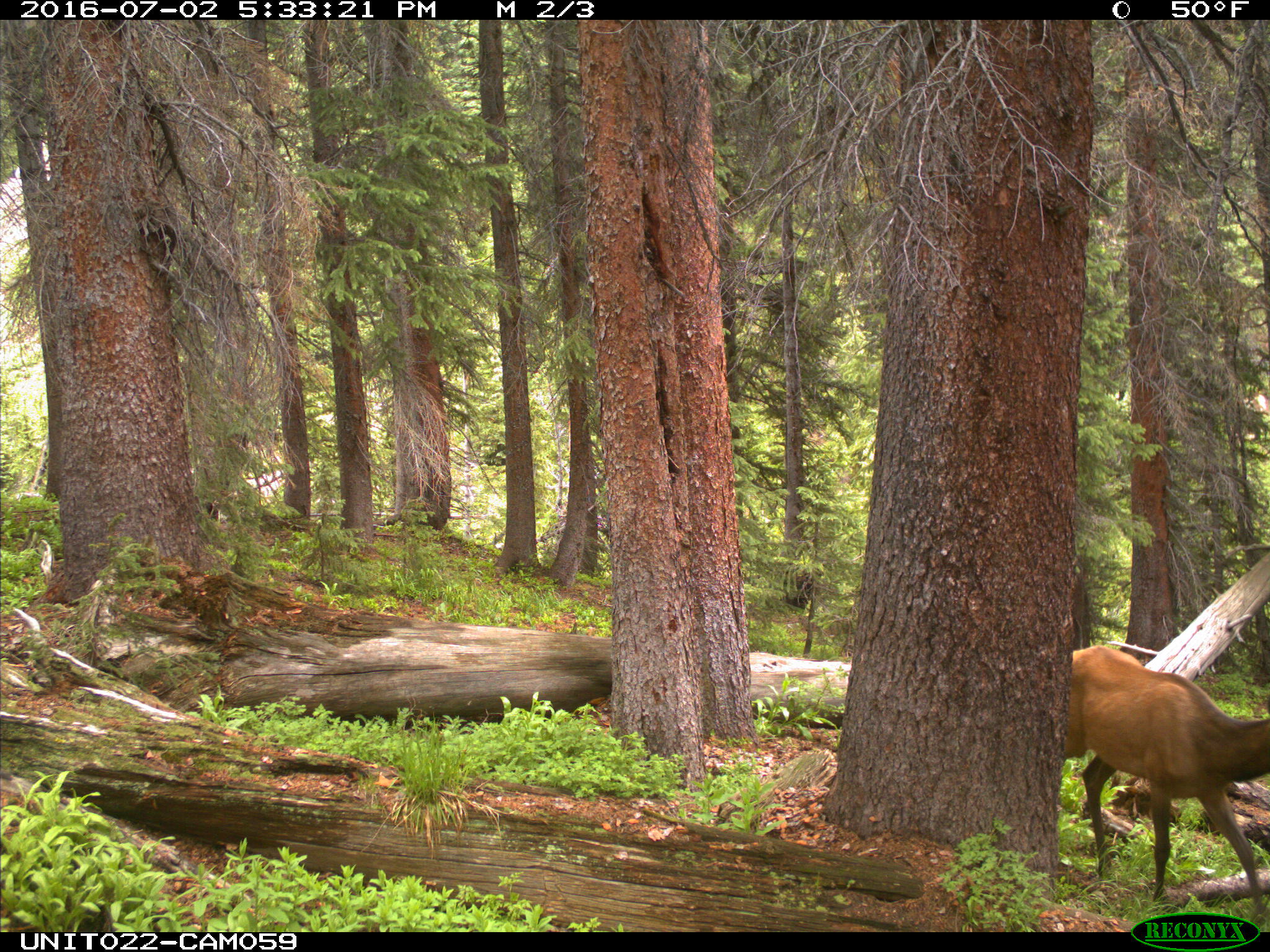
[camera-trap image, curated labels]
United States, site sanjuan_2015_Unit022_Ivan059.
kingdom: Animalia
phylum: Chordata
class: Mammalia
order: Artiodactyla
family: Cervidae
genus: Cervus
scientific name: Cervus elaphus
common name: red deer